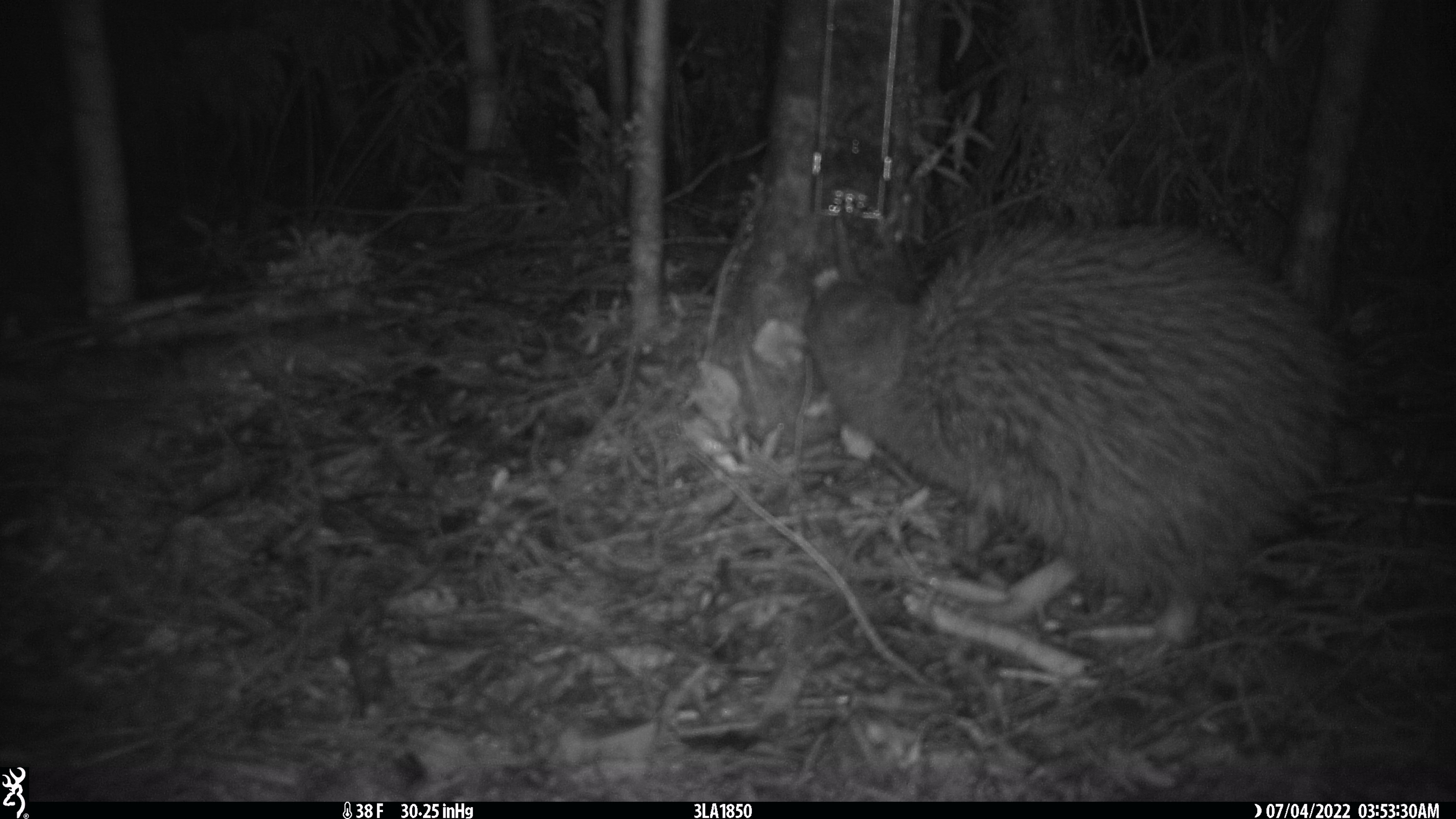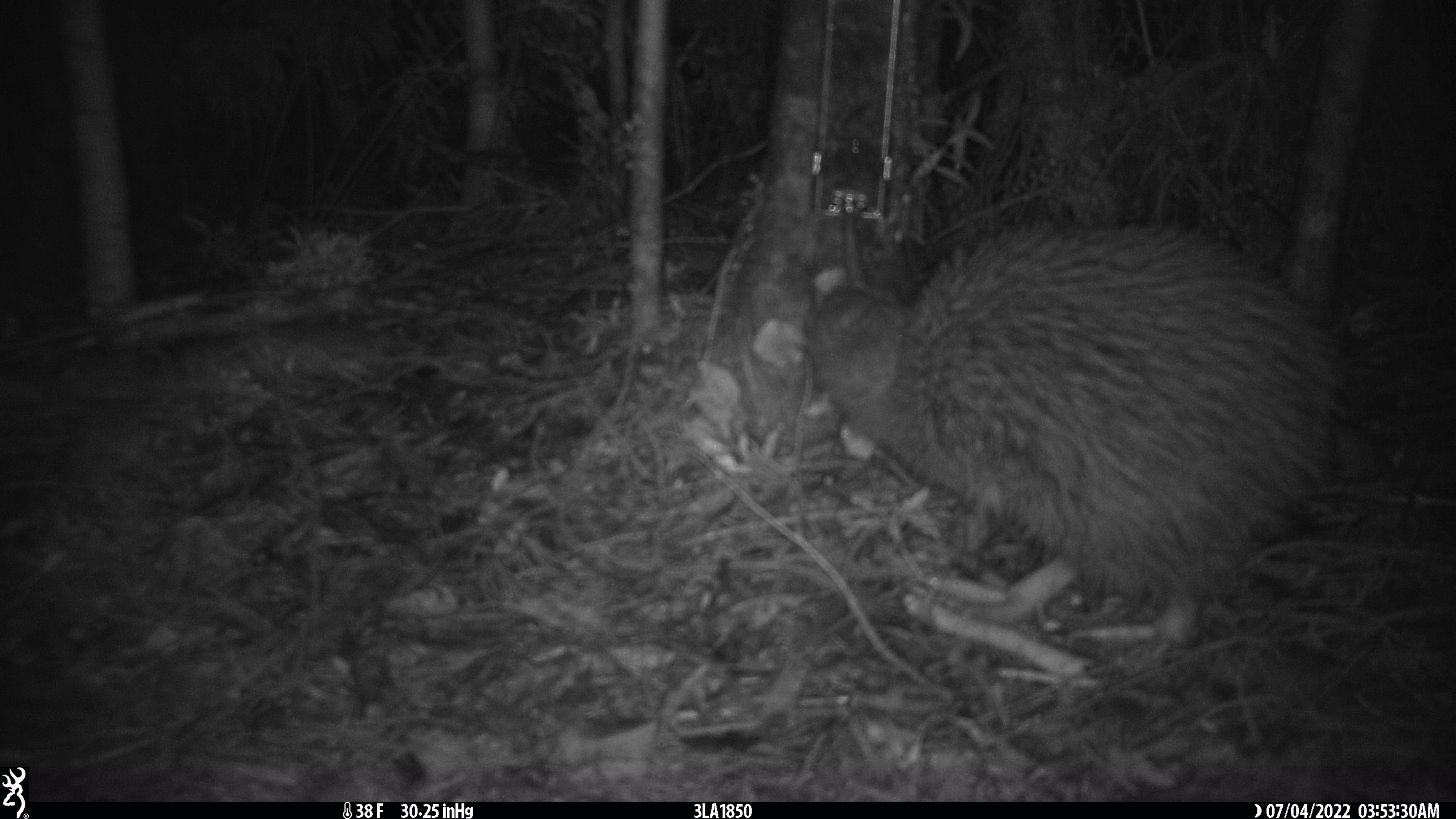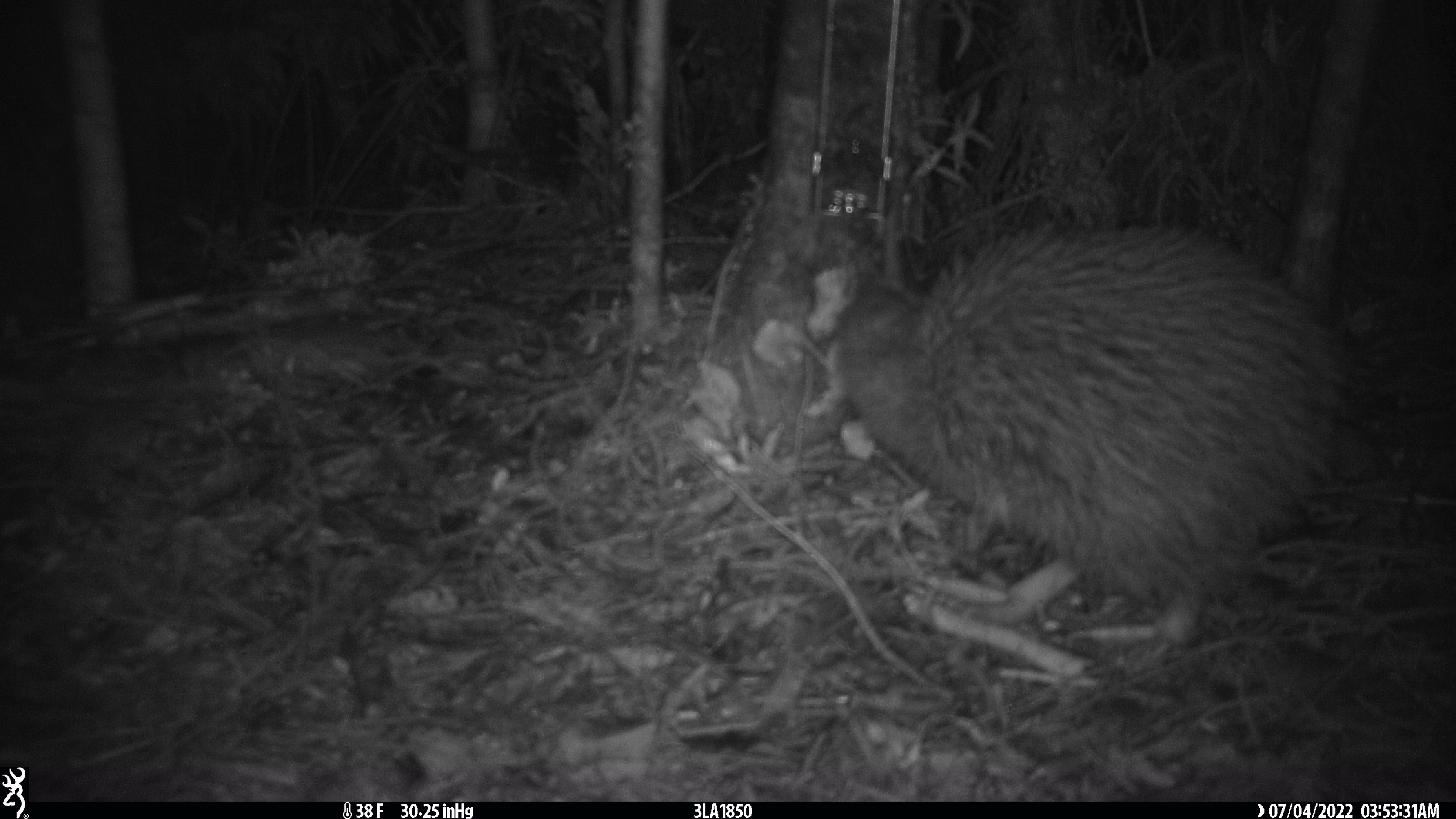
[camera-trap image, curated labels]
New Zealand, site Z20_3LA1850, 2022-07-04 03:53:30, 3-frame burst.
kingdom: Animalia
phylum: Chordata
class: Aves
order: Apterygiformes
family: Apterygidae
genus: Apteryx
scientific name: Apteryx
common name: kiwi